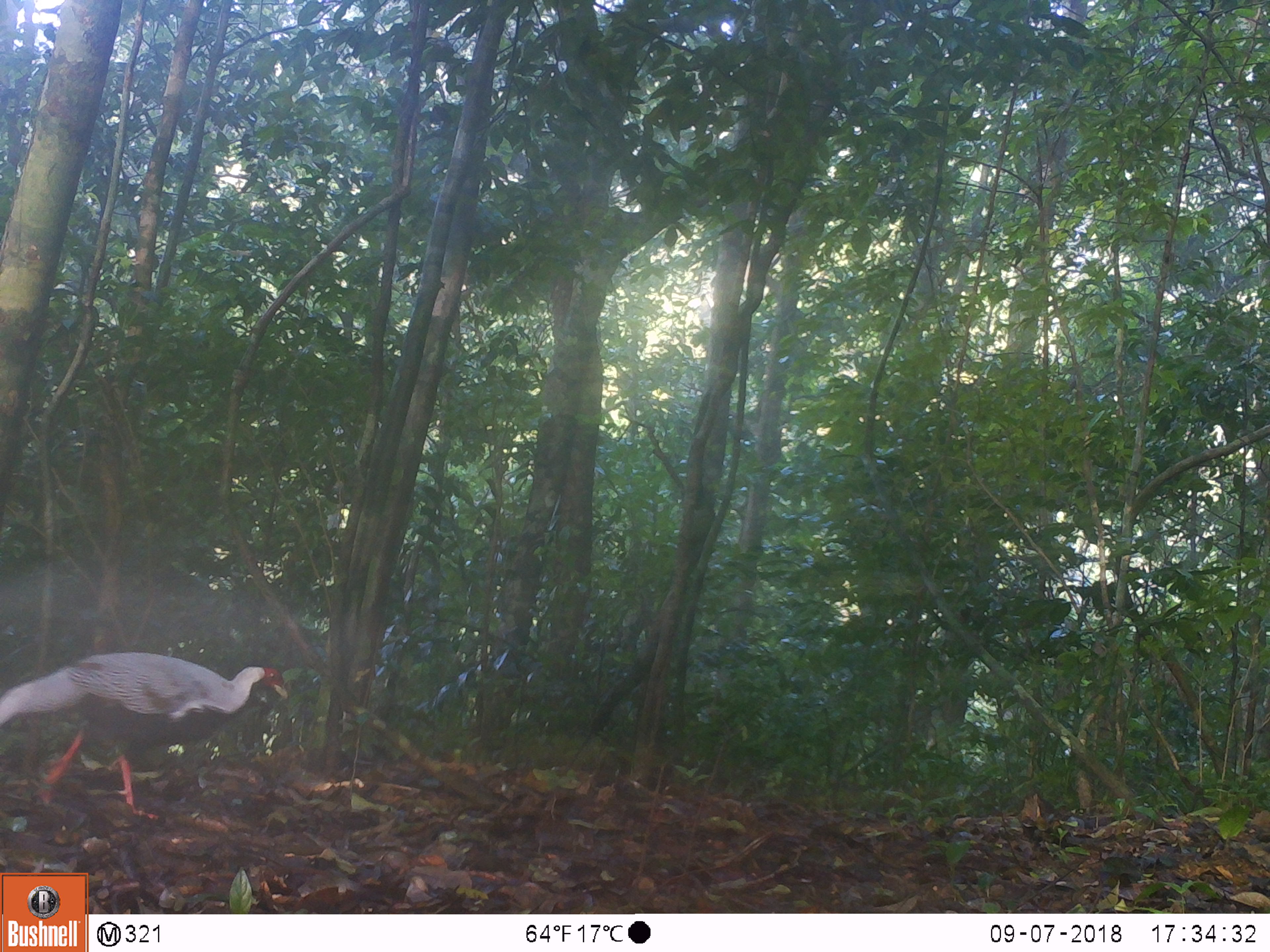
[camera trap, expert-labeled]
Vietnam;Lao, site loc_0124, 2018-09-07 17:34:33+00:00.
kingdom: Animalia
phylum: Chordata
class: Aves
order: Galliformes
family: Phasianidae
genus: Lophura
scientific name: Lophura nycthemera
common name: silver pheasant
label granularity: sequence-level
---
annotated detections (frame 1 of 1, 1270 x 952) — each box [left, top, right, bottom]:
silver pheasant: [0, 650, 288, 825]